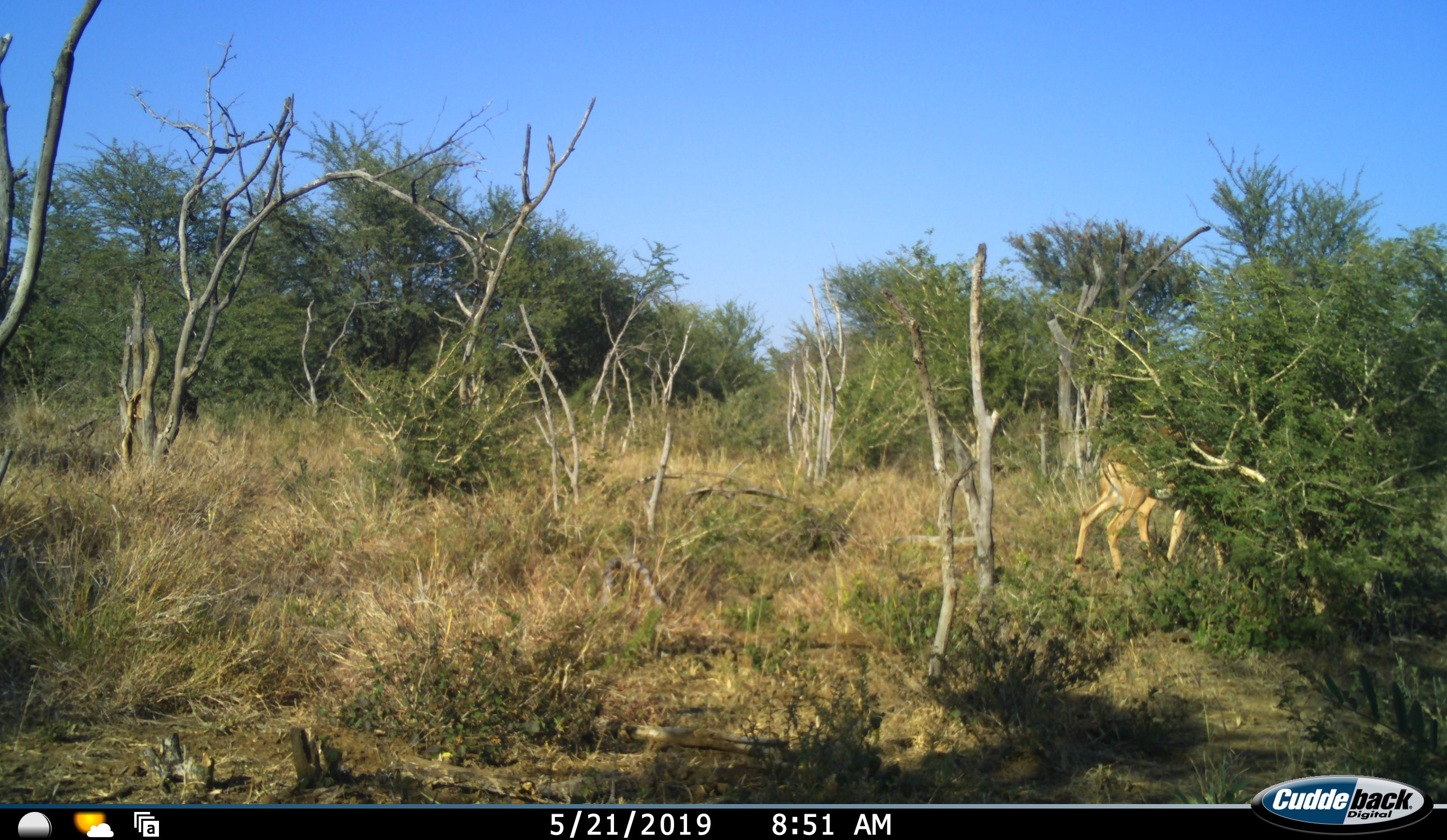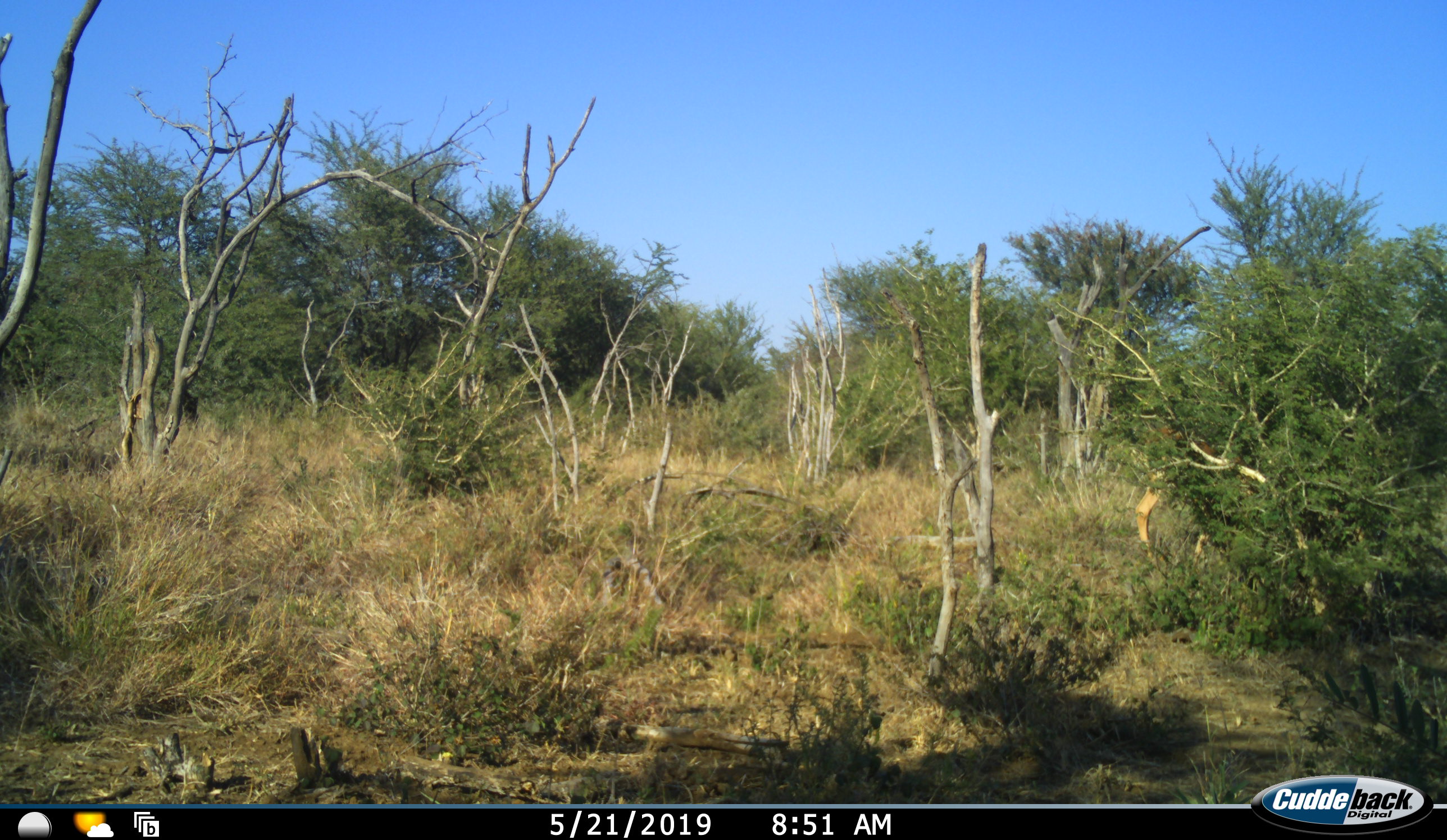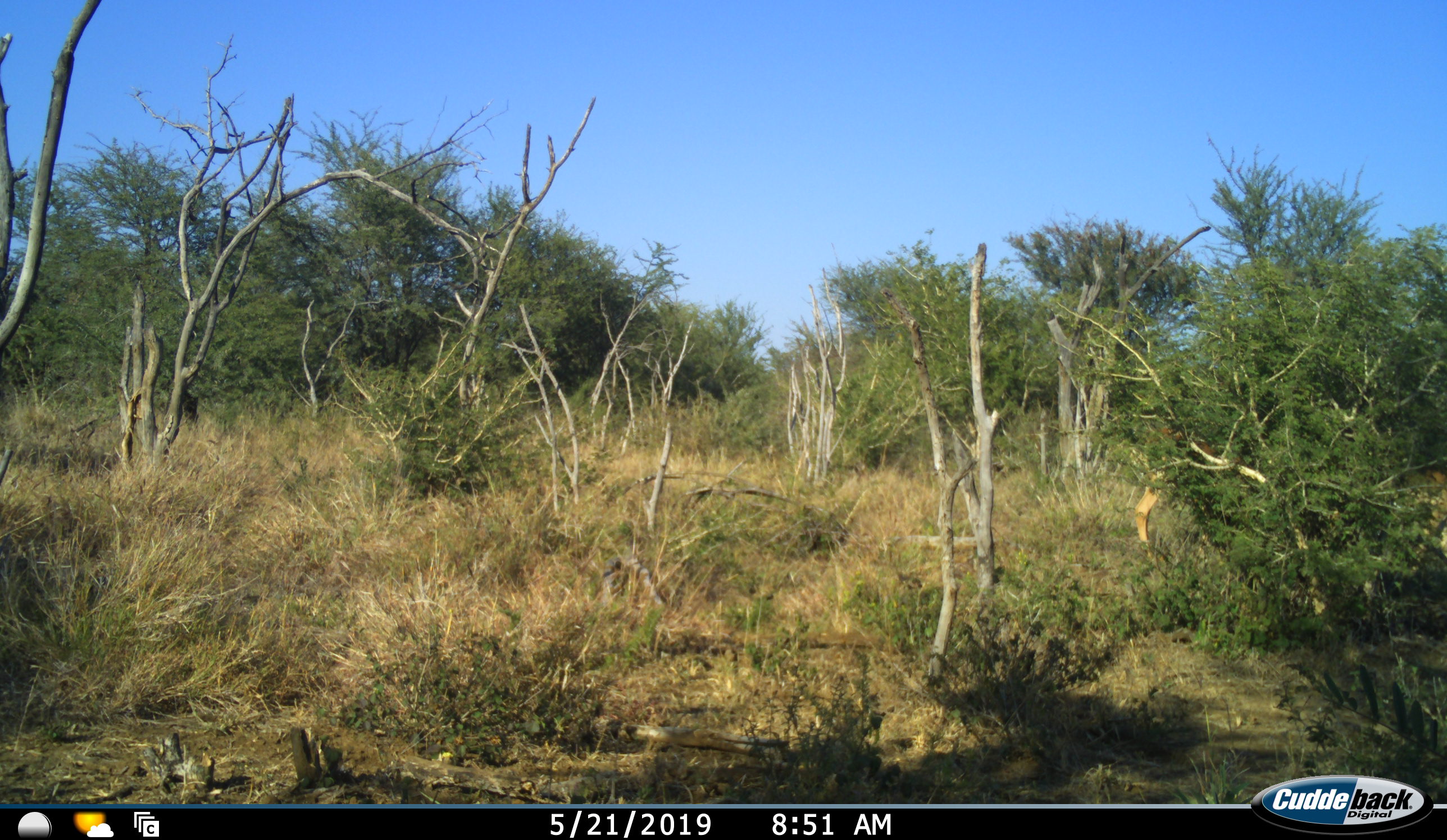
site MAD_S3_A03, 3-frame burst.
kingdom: Animalia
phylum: Chordata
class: Mammalia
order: Artiodactyla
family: Bovidae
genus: Aepyceros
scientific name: Aepyceros melampus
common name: impala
Impala (Aepyceros melampus), count 2. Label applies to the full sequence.